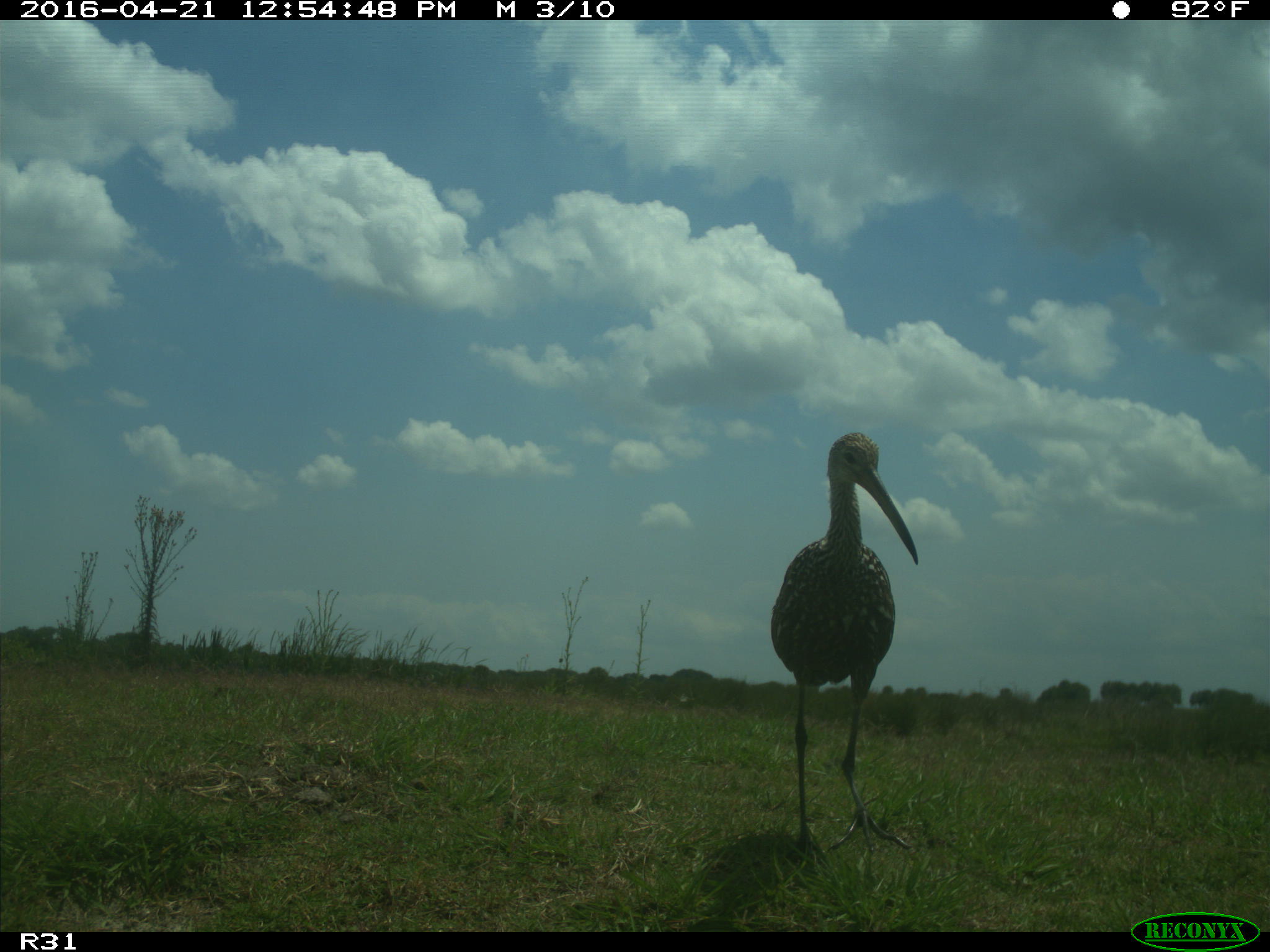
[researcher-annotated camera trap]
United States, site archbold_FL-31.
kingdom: Animalia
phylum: Chordata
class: Aves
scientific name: Aves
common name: birds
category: unidentified bird